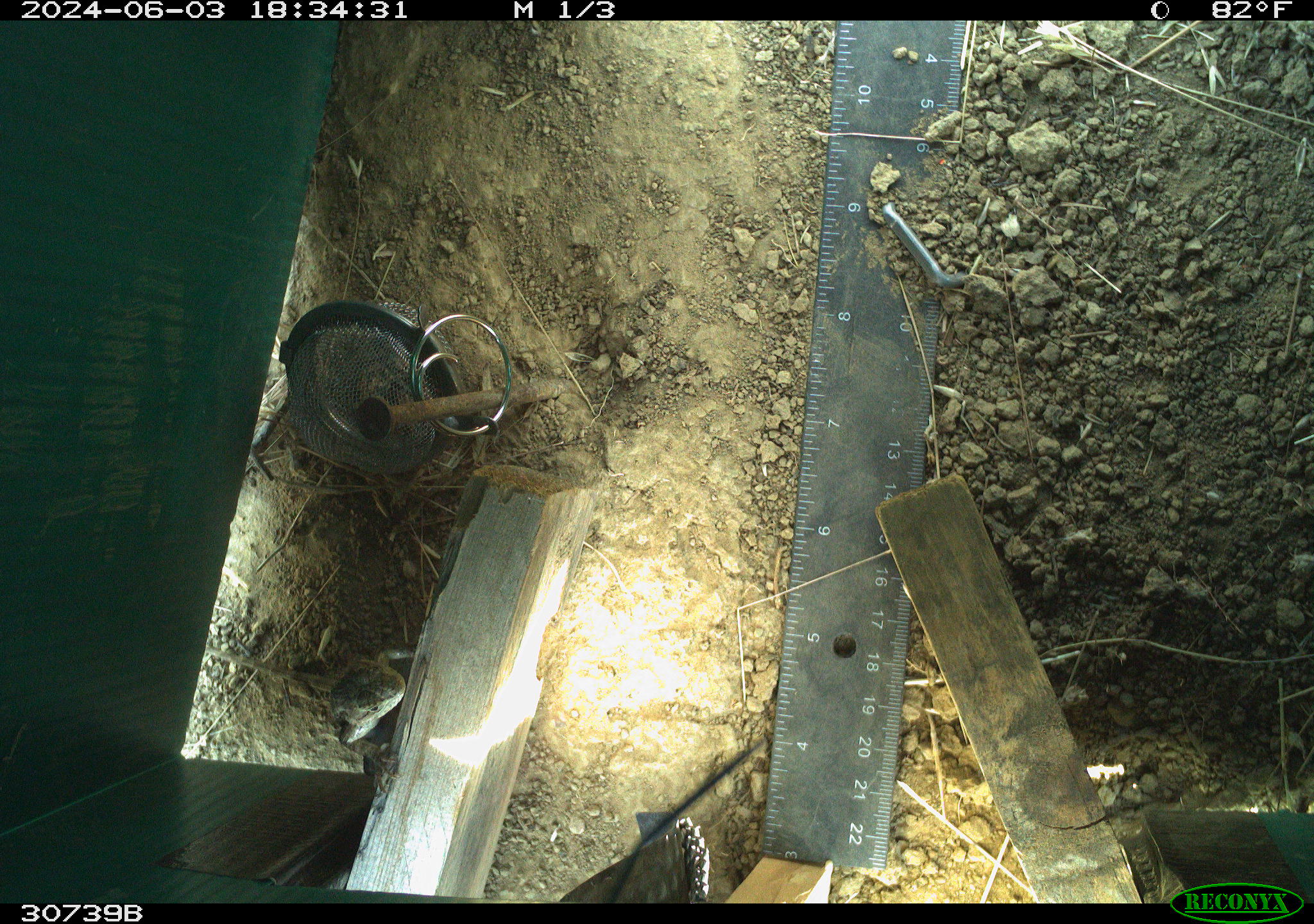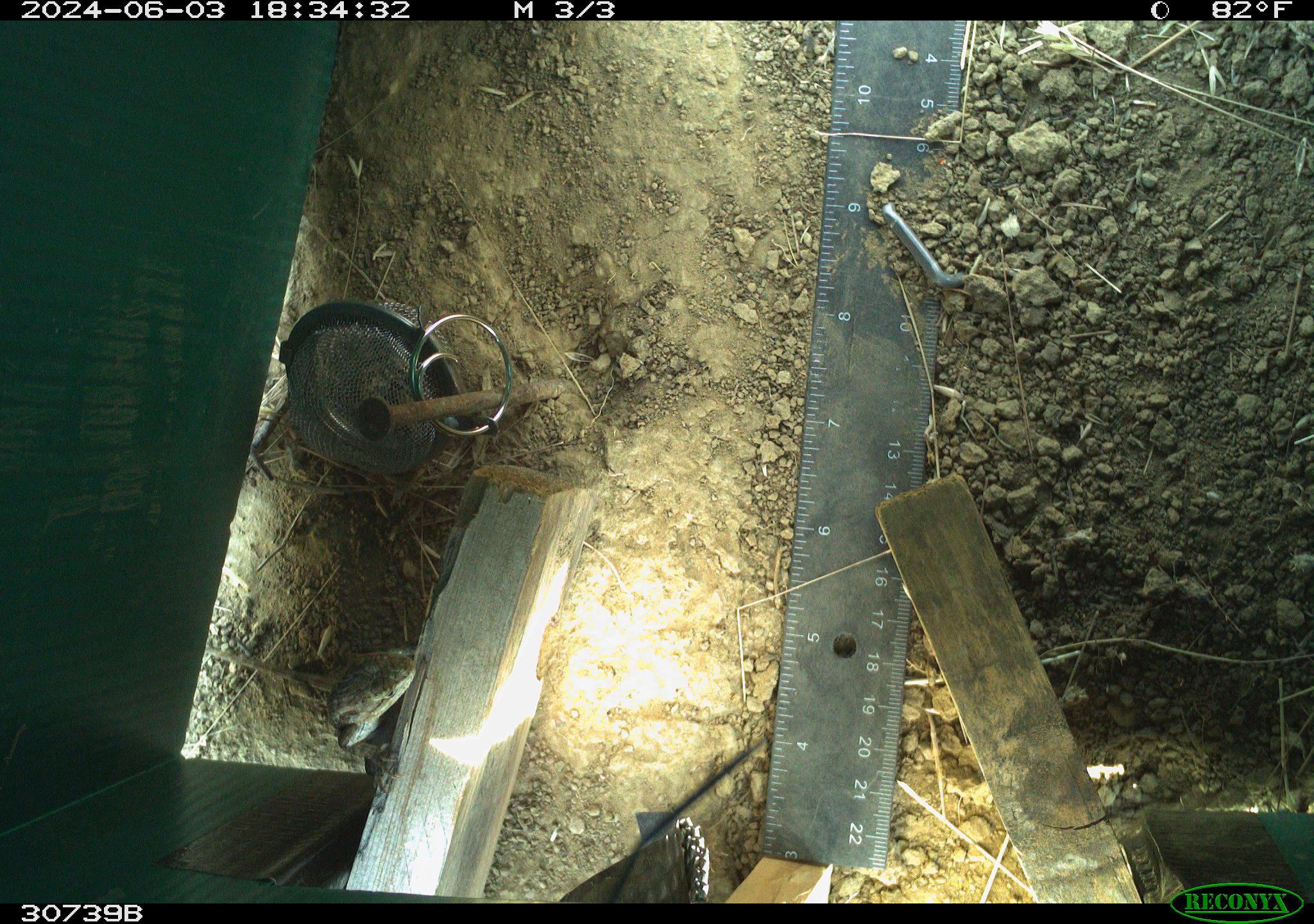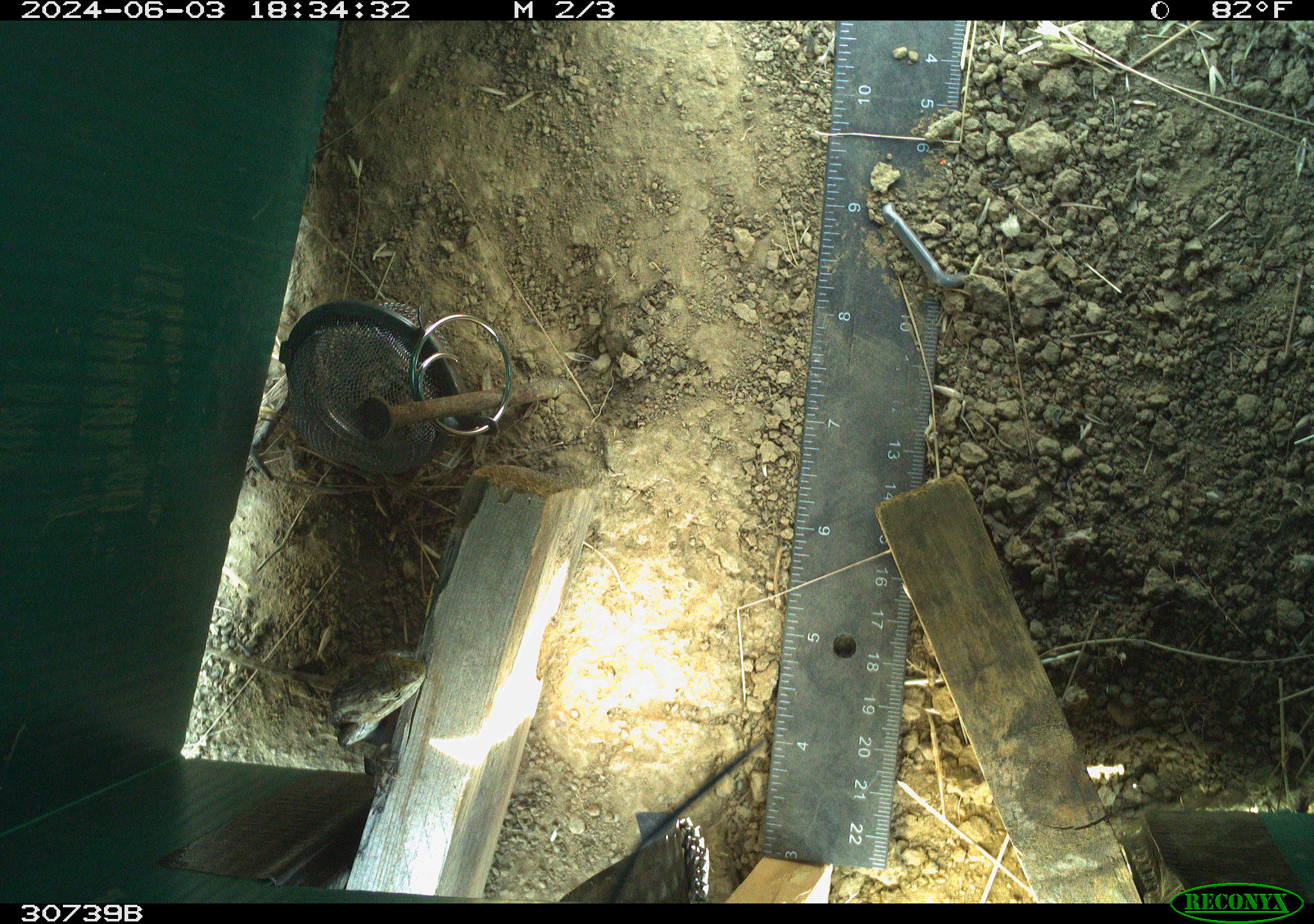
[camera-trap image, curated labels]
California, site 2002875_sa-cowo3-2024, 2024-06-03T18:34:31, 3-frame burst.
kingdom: Animalia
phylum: Chordata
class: Reptilia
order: Squamata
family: Phrynosomatidae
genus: Sceloporus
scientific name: Sceloporus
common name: spiny lizards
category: sceloporus species